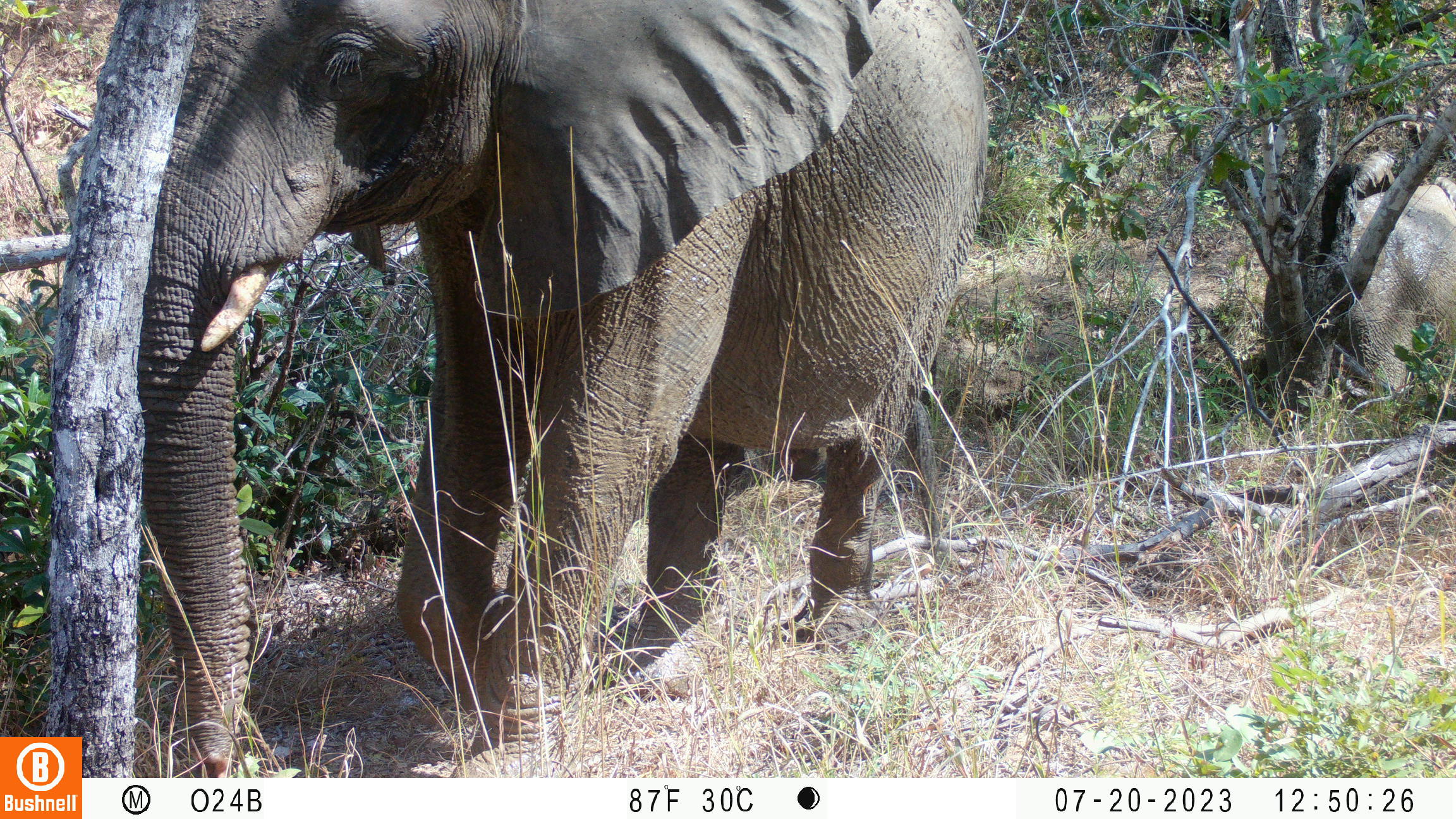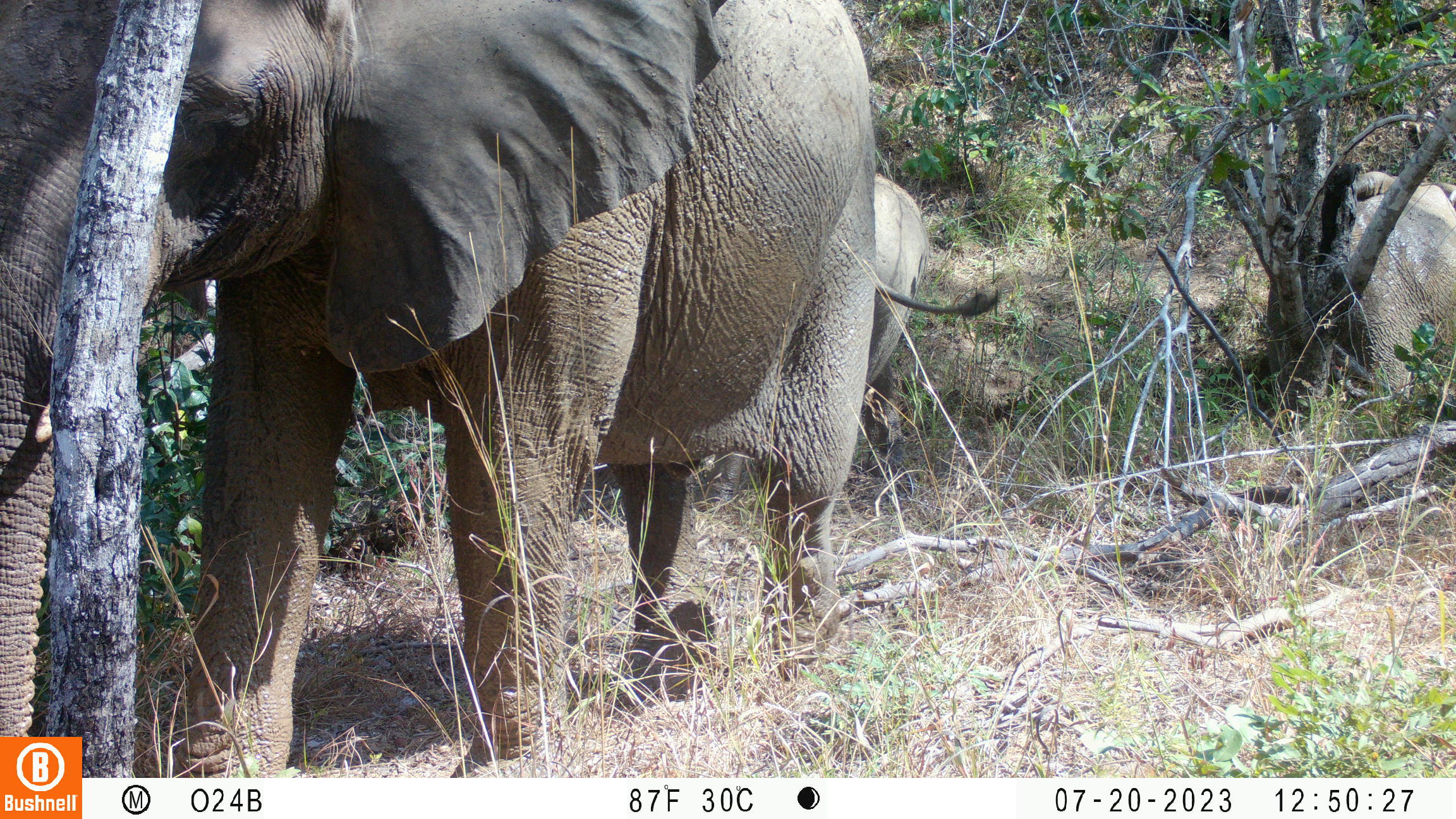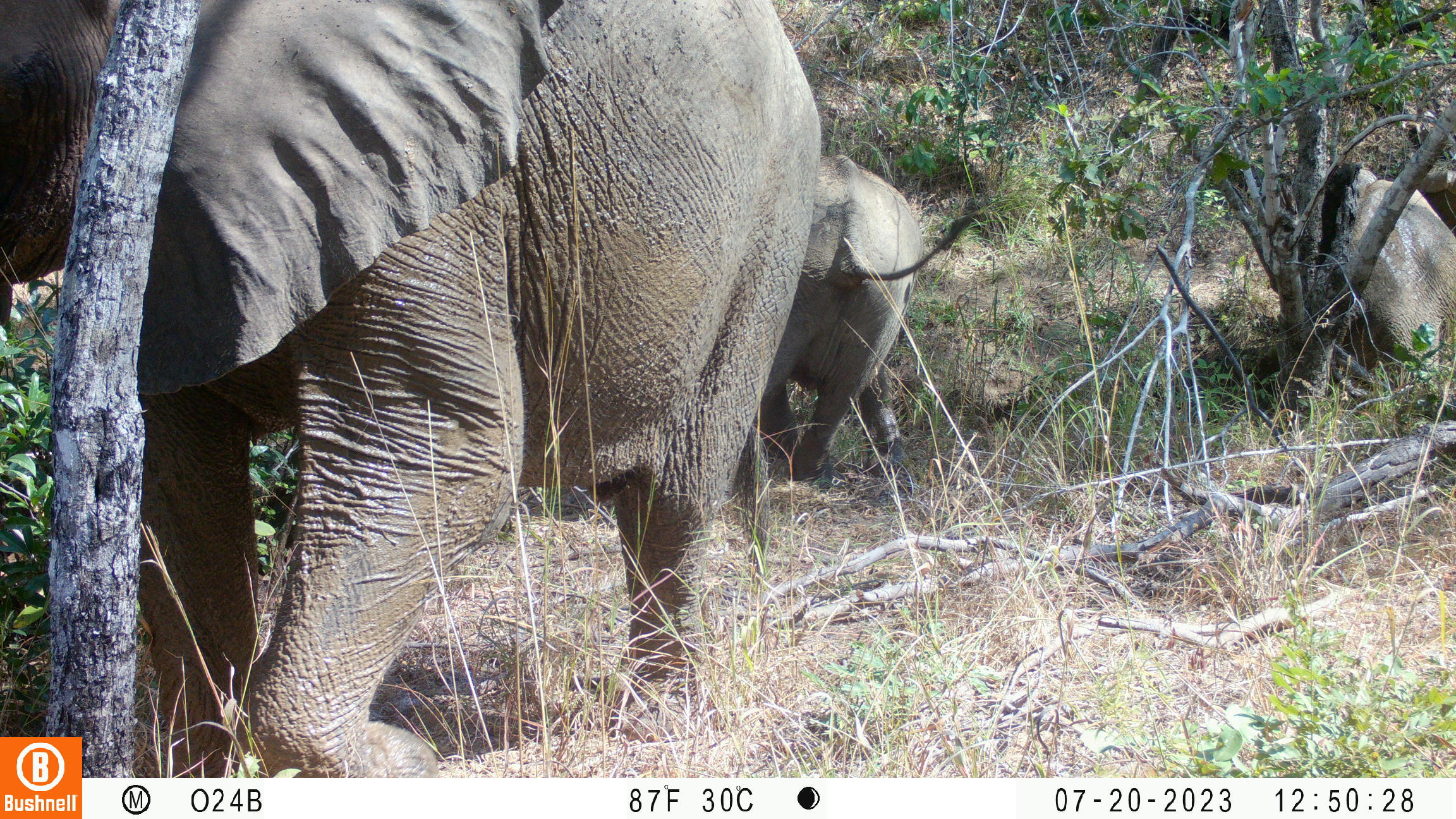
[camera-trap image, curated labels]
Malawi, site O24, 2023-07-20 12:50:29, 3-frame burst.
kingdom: Animalia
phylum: Chordata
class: Mammalia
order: Proboscidea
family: Elephantidae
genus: Loxodonta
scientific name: Loxodonta africana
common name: african savanna elephant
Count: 3.